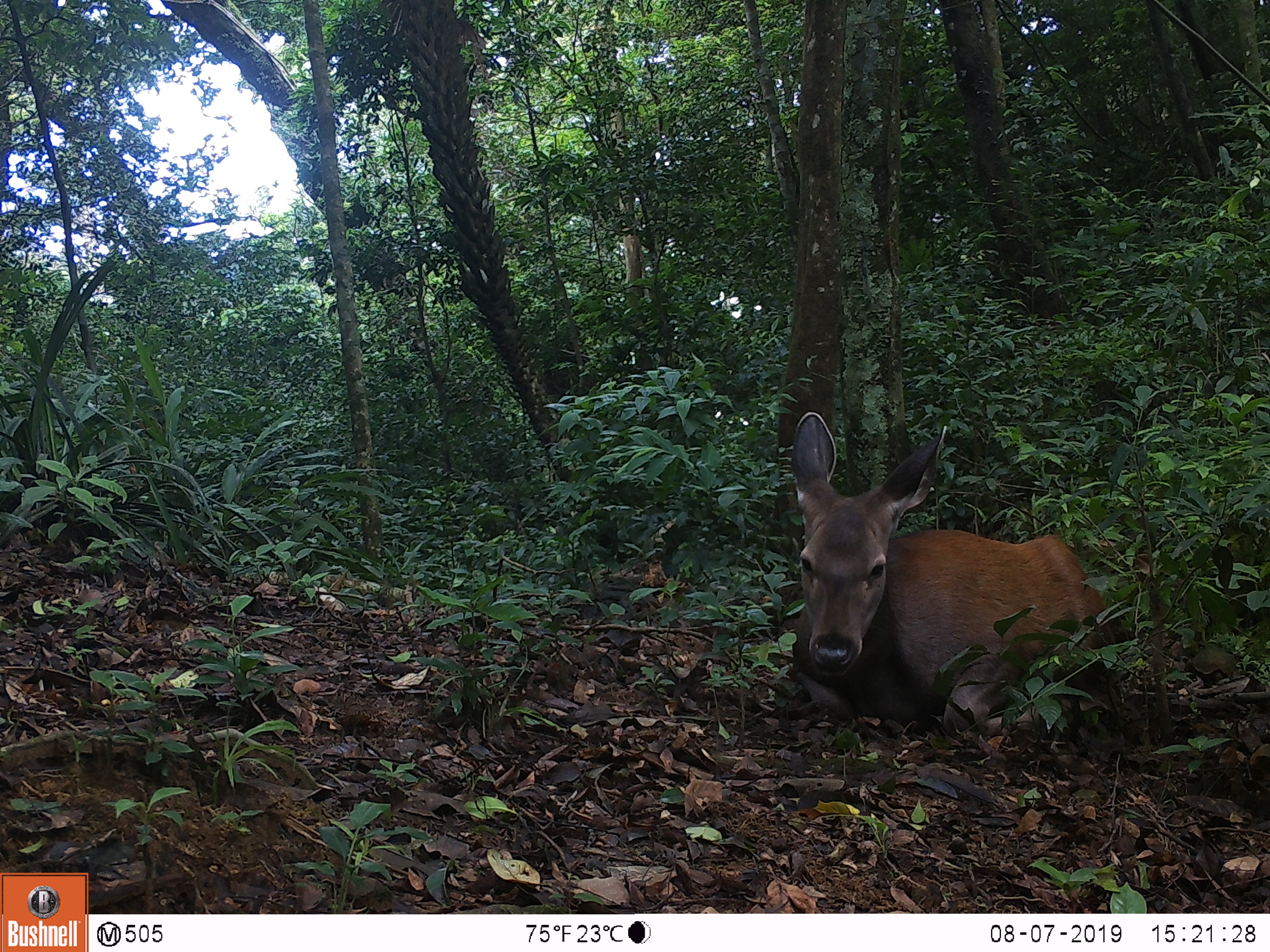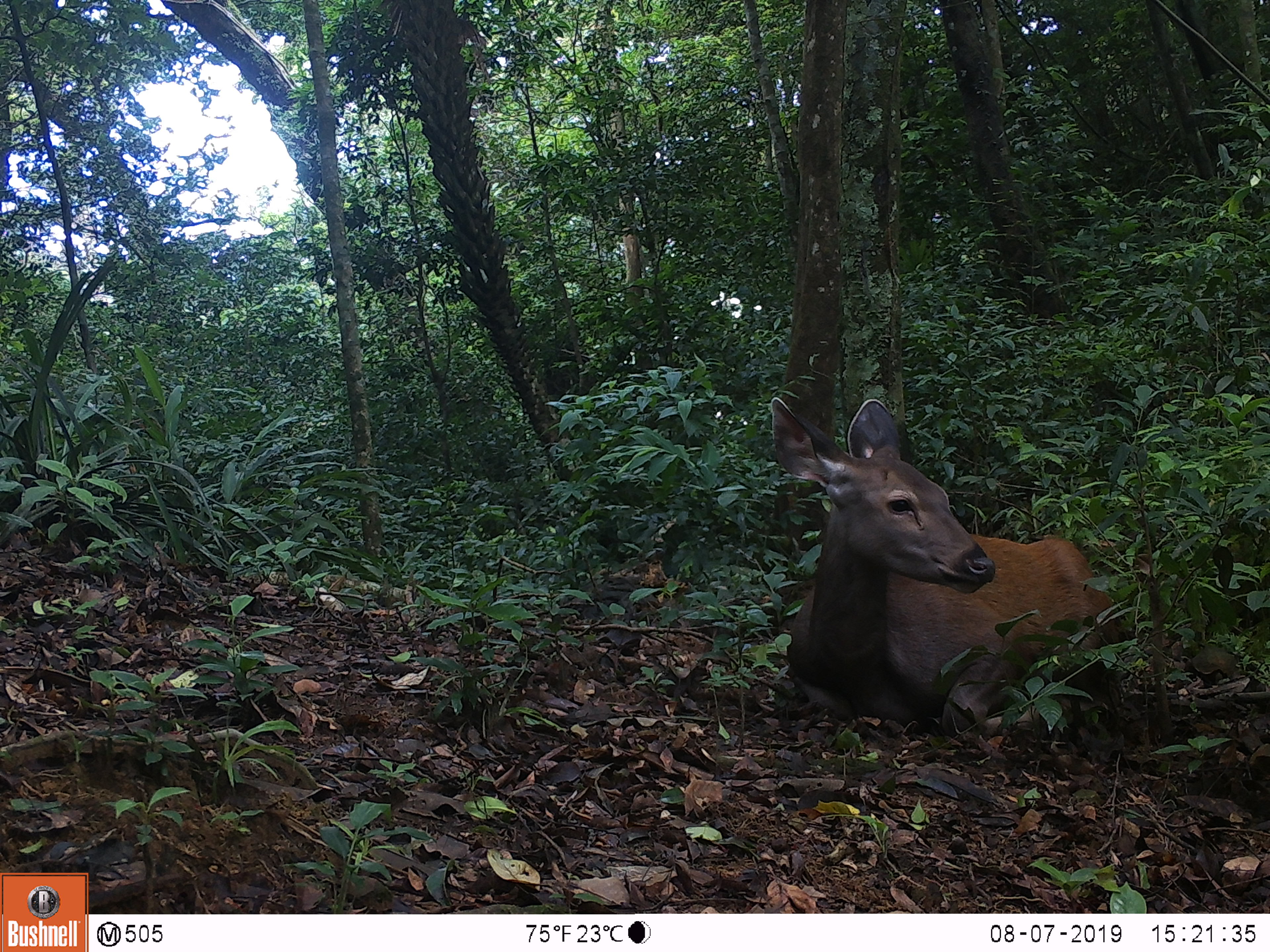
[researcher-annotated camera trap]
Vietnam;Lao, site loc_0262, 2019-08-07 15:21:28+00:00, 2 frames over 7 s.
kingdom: Animalia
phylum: Chordata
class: Mammalia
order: Artiodactyla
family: Cervidae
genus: Rusa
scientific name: Rusa unicolor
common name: sambar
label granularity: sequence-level